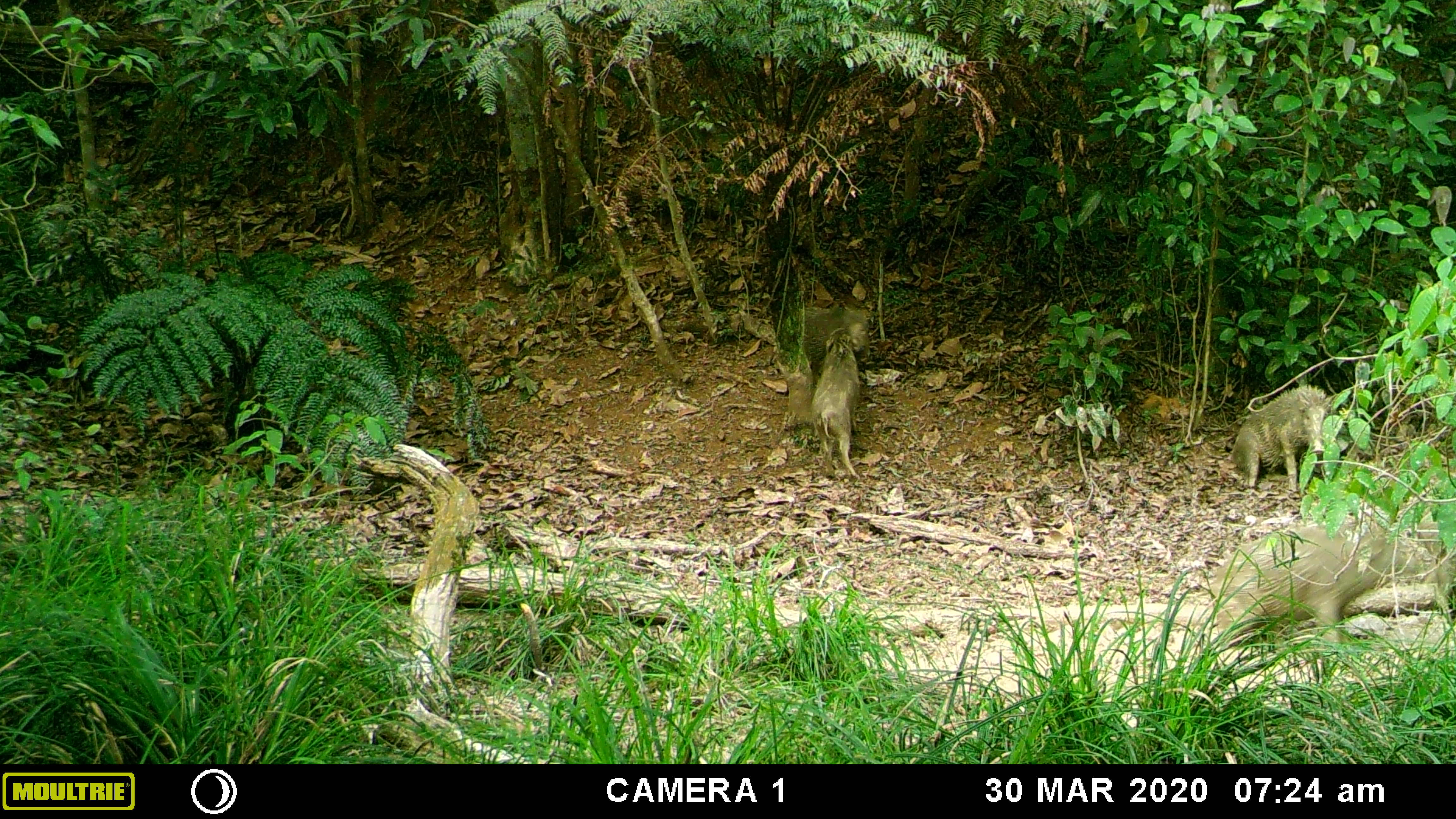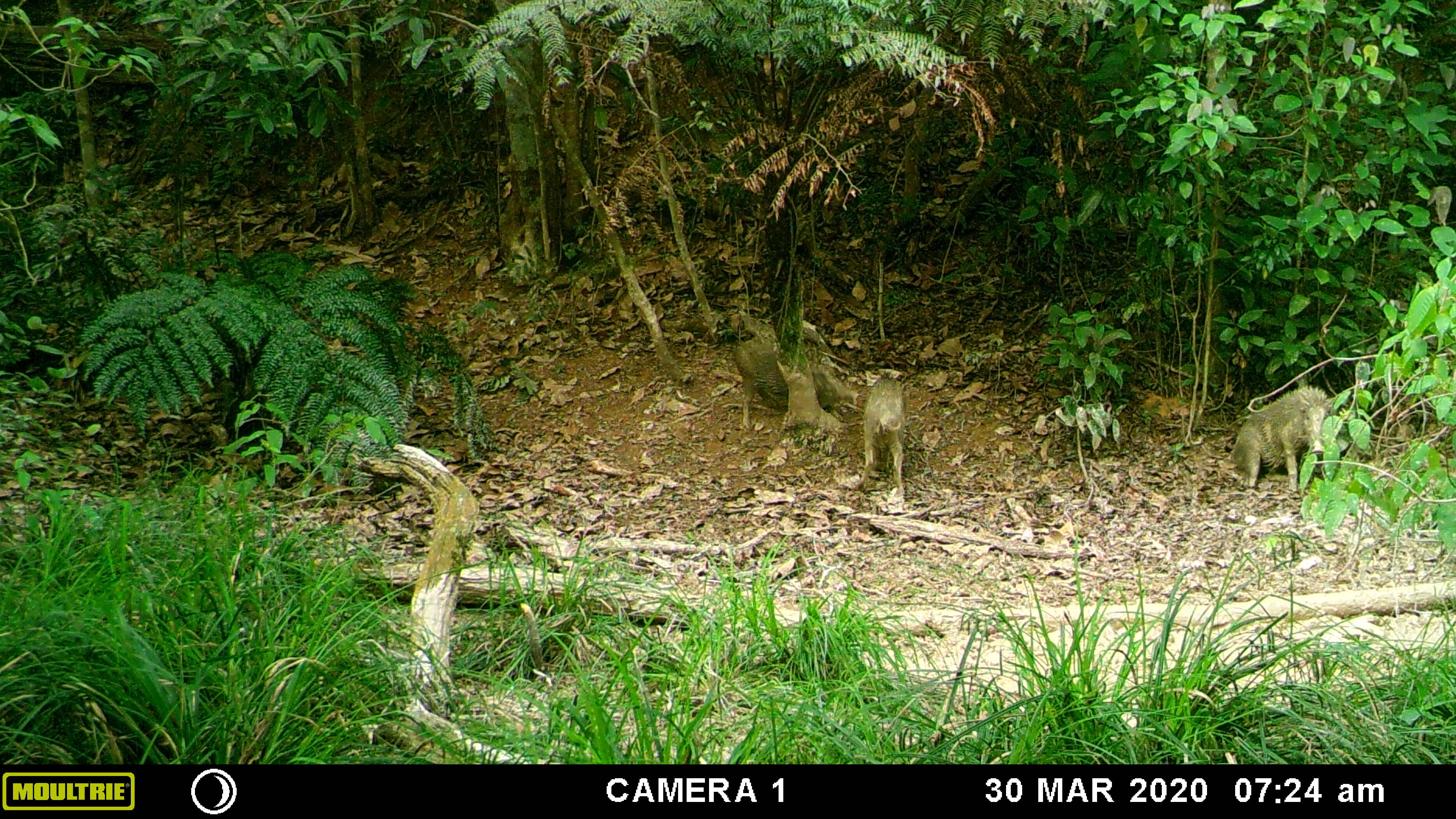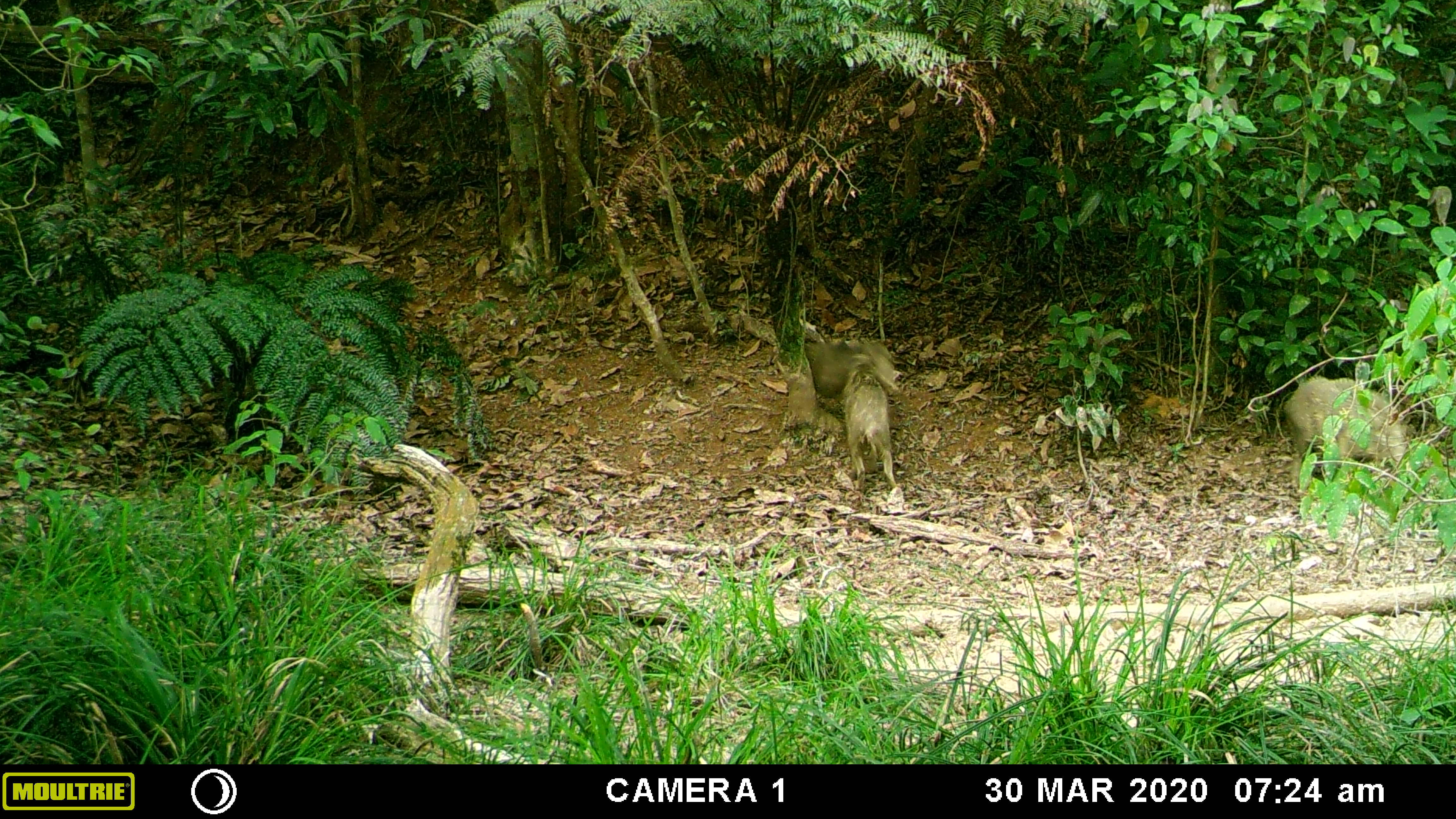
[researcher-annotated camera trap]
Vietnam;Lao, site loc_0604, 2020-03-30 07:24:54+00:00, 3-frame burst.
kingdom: Animalia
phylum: Chordata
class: Mammalia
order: Artiodactyla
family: Suidae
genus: Sus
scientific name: Sus scrofa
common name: eurasian wild pig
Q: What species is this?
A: Eurasian wild pig (Sus scrofa).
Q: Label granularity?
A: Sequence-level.